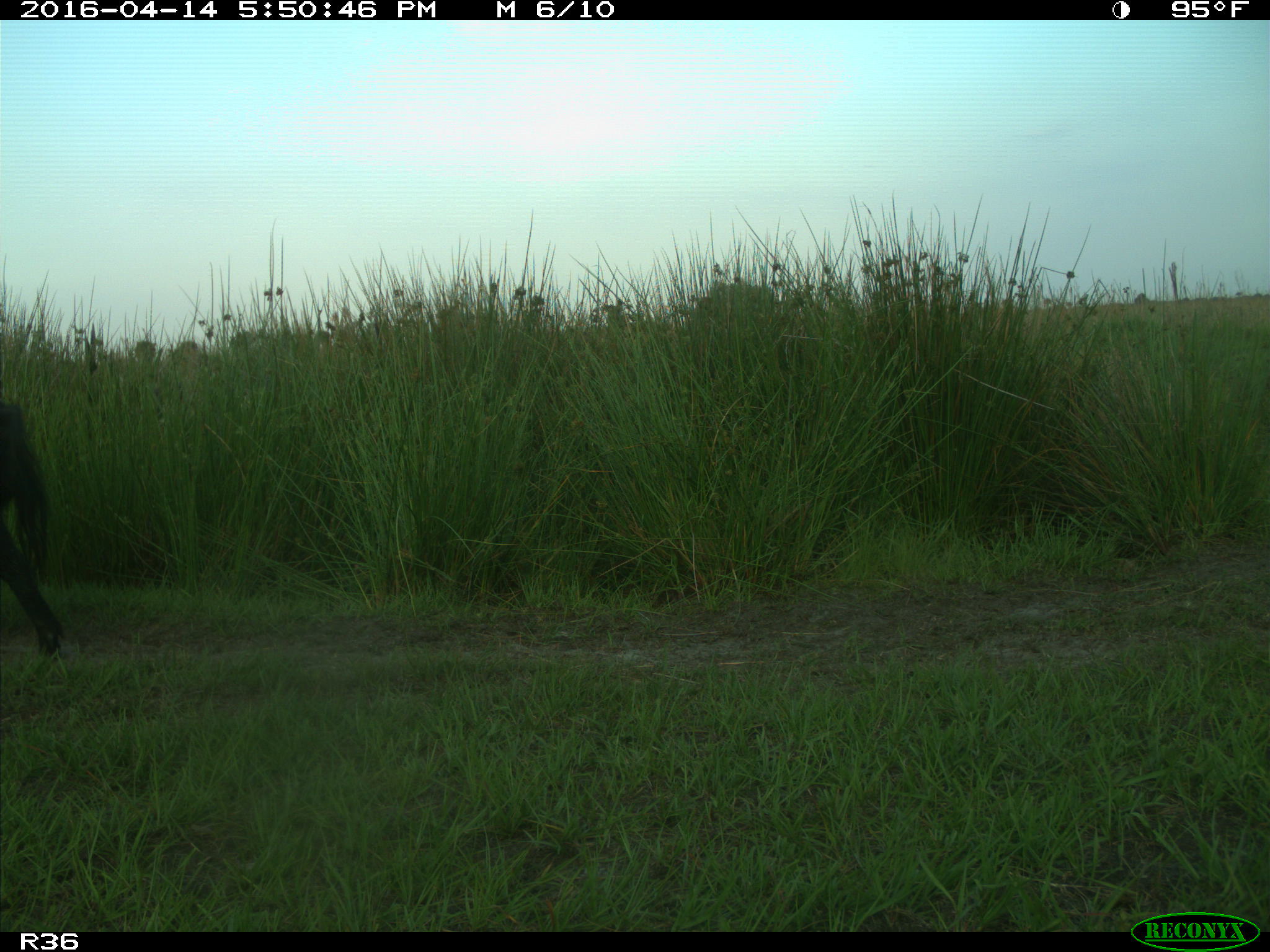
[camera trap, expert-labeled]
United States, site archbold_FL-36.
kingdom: Animalia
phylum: Chordata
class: Mammalia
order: Artiodactyla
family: Suidae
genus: Sus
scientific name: Sus scrofa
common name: wild boar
Sus scrofa (wild boar).